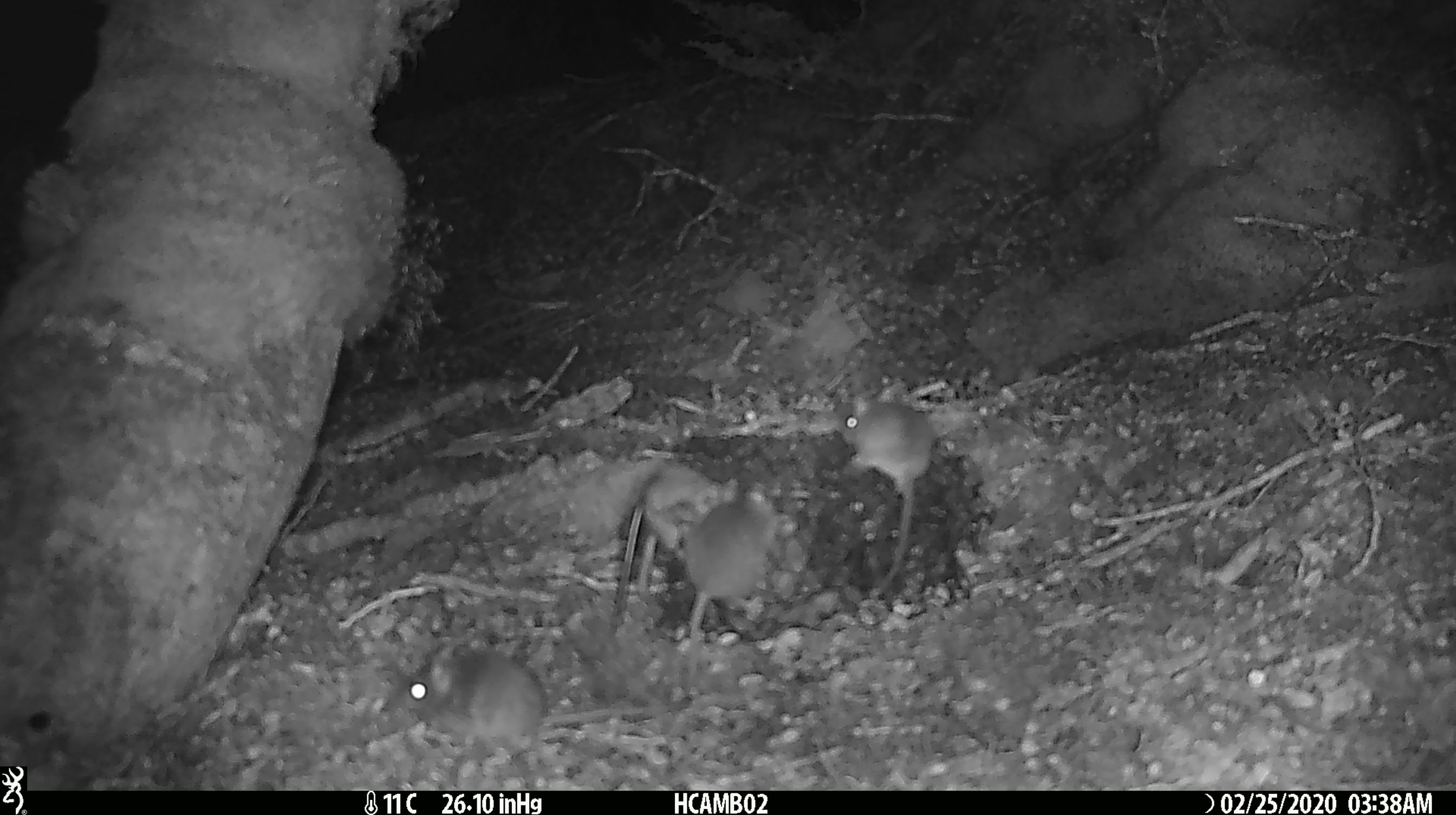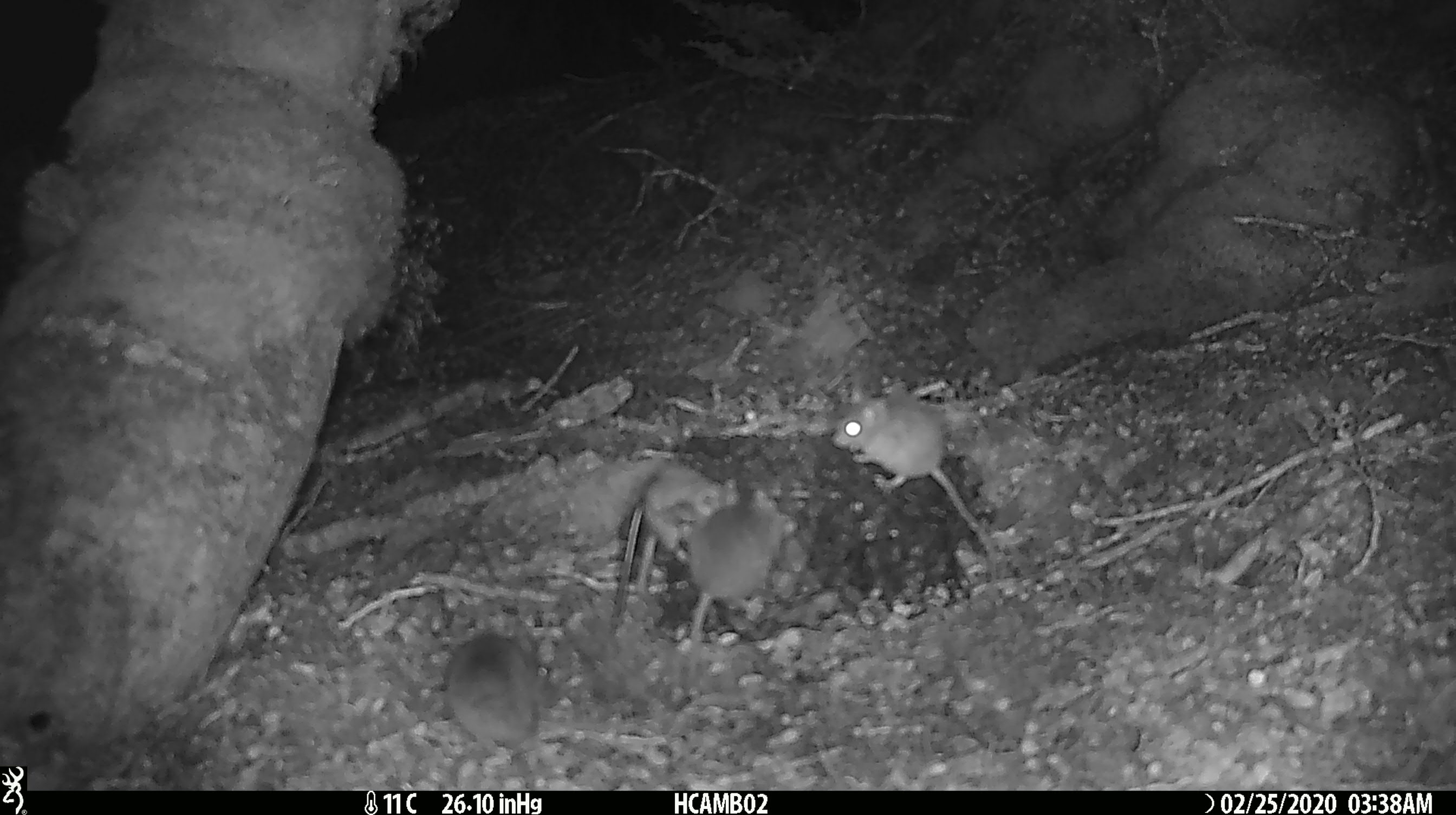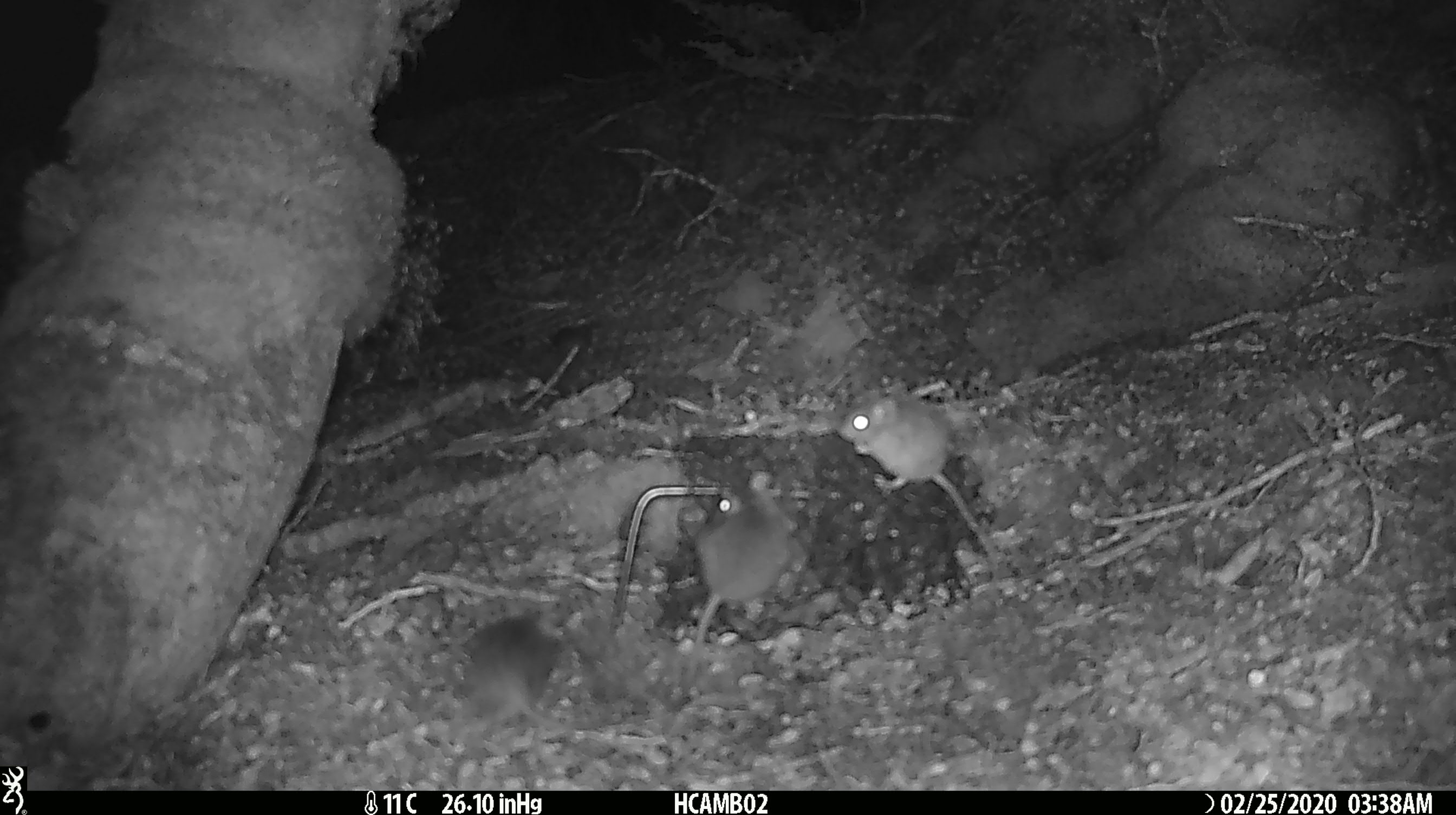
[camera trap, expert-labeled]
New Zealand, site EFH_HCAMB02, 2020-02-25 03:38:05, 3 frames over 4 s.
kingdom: Animalia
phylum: Chordata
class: Mammalia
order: Rodentia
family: Muridae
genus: Mus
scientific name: Mus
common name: mouse